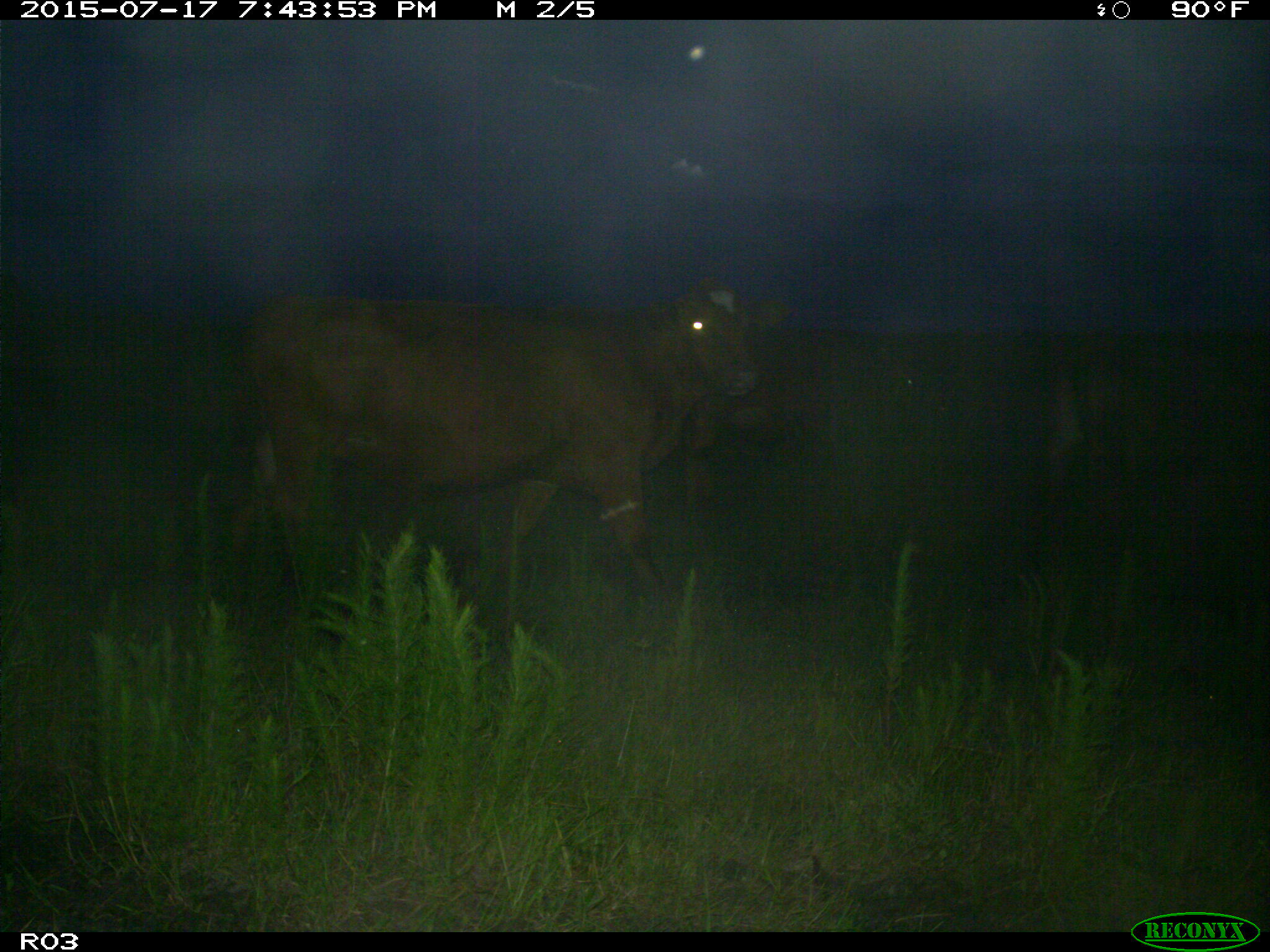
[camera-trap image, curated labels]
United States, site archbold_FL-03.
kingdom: Animalia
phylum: Chordata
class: Mammalia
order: Artiodactyla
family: Bovidae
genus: Bos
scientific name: Bos taurus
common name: domestic cow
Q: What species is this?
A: Bos taurus (domestic cow).